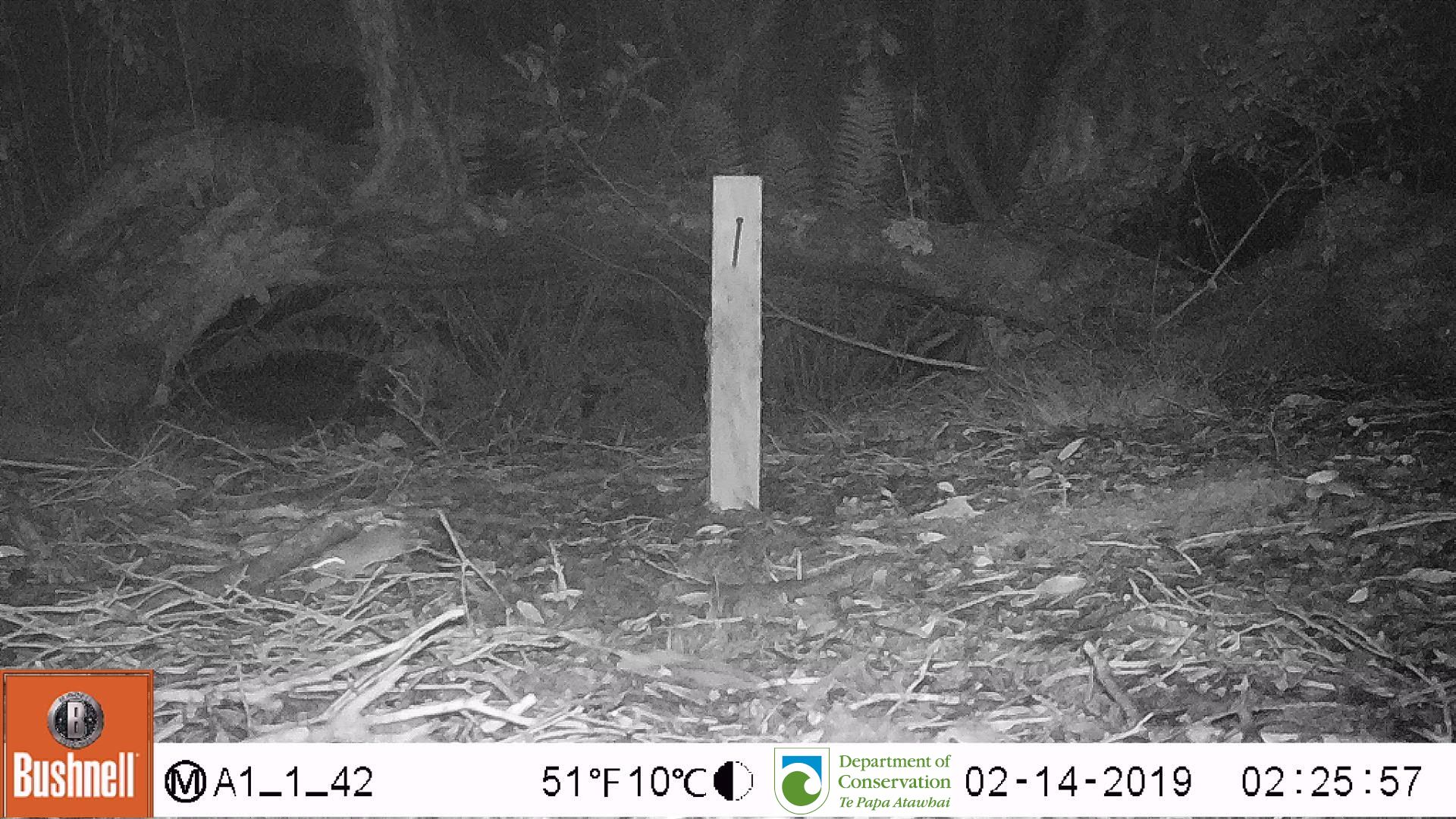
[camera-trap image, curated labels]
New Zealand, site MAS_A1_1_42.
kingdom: Animalia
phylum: Chordata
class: Mammalia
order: Rodentia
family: Muridae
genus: Mus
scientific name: Mus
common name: mouse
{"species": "mouse (Mus)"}